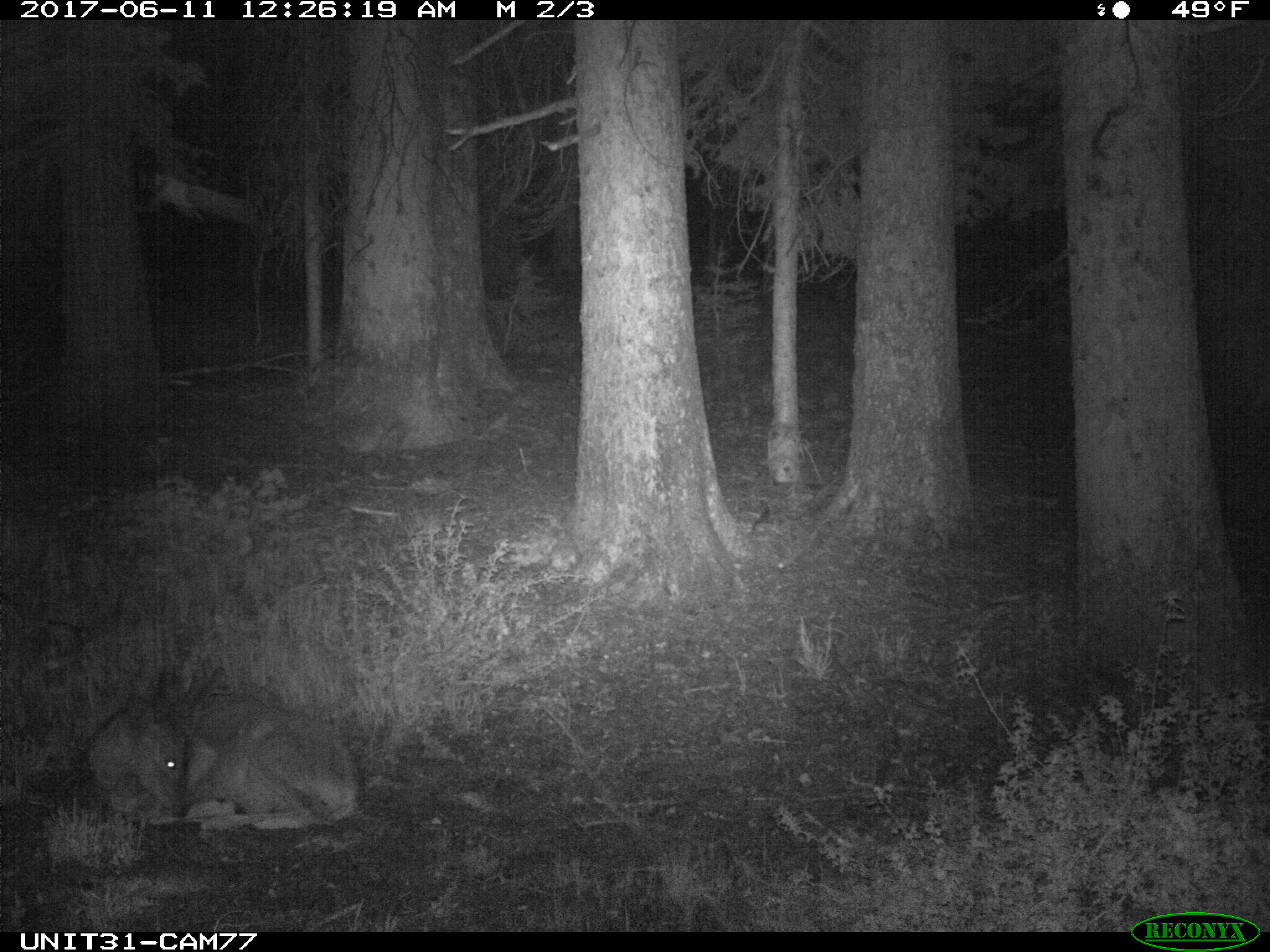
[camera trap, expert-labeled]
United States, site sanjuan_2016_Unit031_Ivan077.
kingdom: Animalia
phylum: Chordata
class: Mammalia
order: Artiodactyla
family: Cervidae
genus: Odocoileus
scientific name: Odocoileus hemionus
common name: mule deer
Odocoileus hemionus (mule deer).